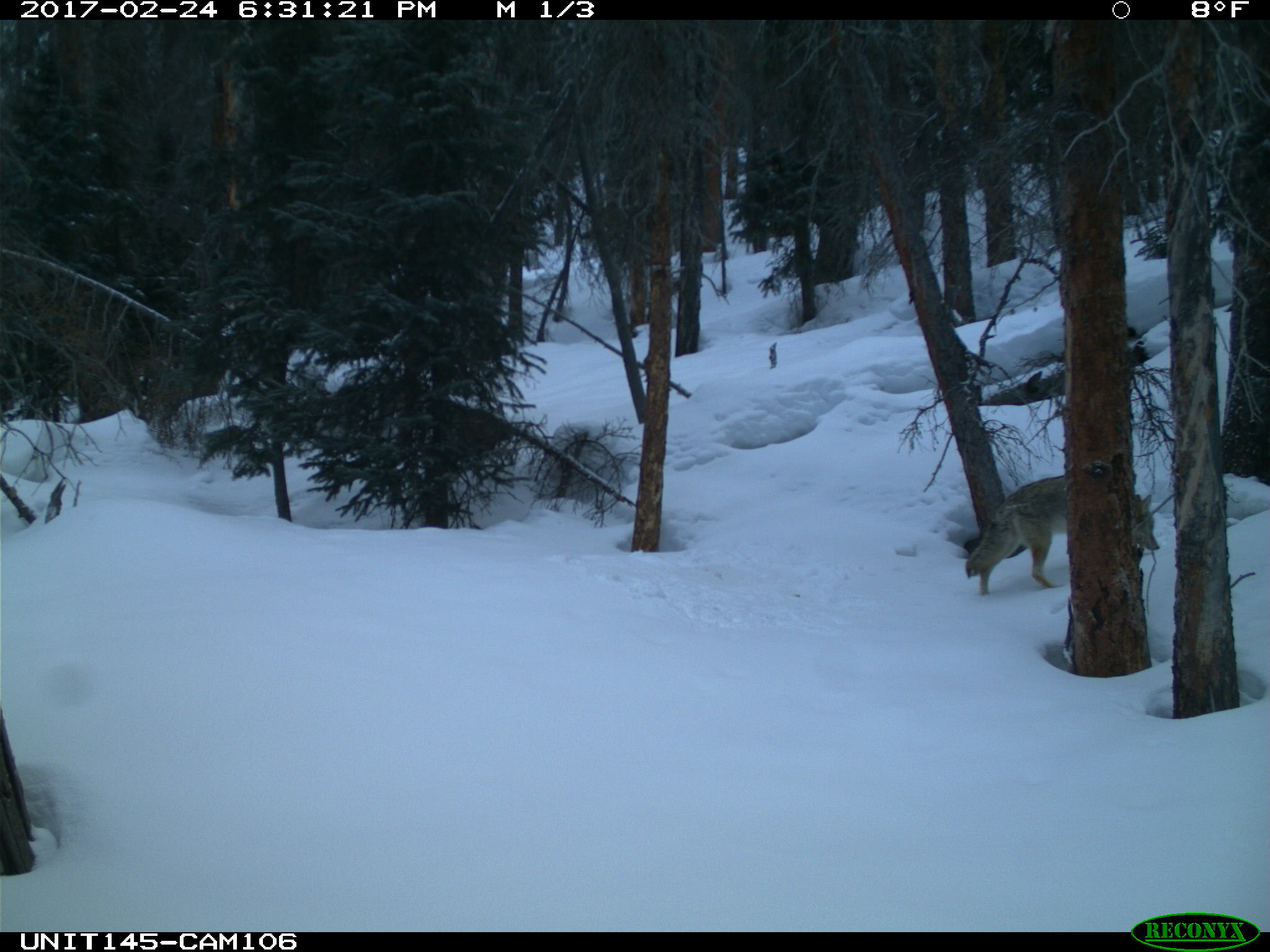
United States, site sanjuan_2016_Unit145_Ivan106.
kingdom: Animalia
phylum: Chordata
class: Mammalia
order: Carnivora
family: Canidae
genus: Canis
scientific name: Canis latrans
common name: coyote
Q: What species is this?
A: Canis latrans (coyote).